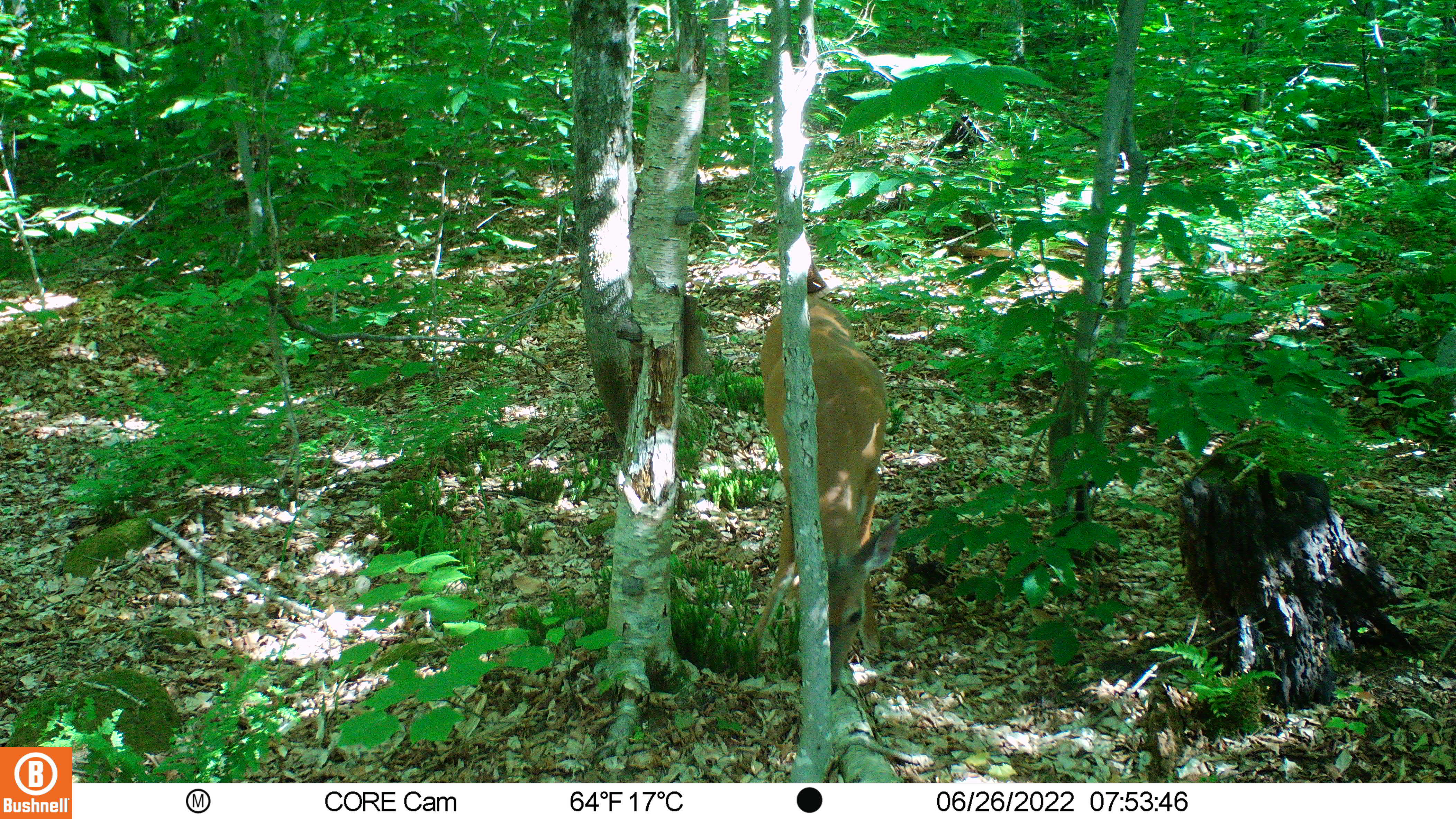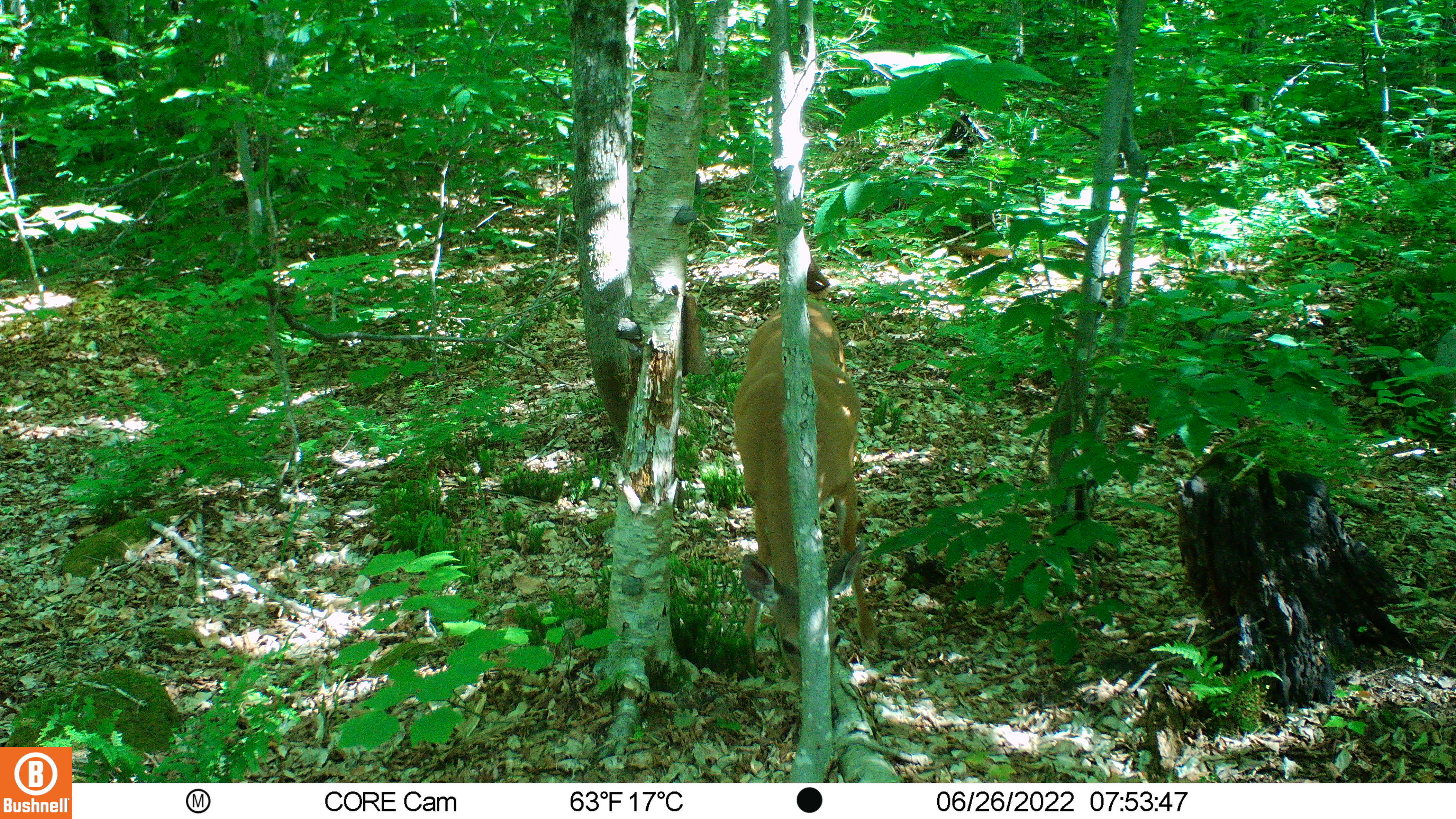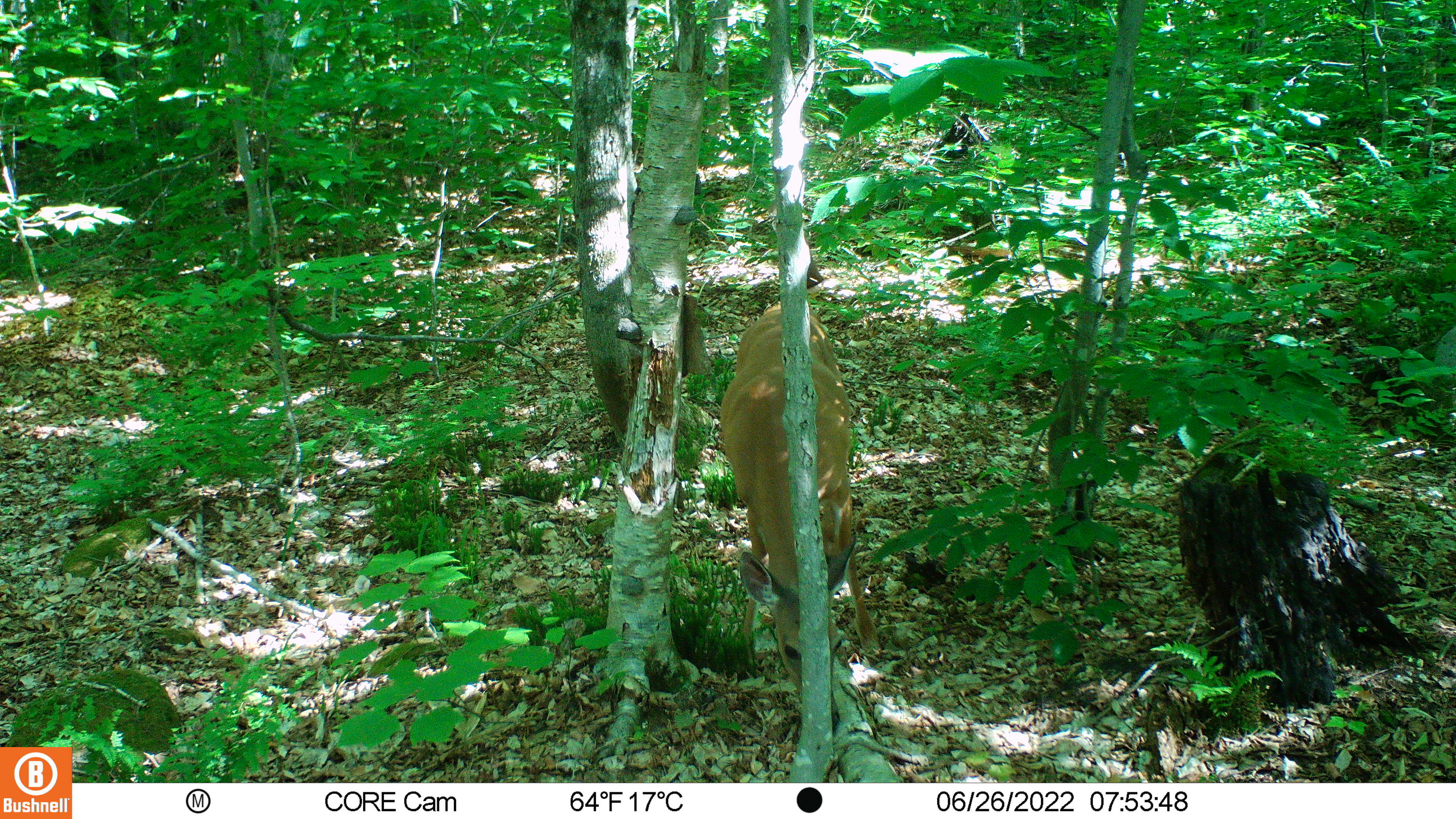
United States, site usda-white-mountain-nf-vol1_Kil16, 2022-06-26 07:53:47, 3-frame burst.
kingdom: Animalia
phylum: Chordata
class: Mammalia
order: Artiodactyla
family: Cervidae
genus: Odocoileus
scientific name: Odocoileus virginianus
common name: white-tailed deer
White-tailed deer (Odocoileus virginianus).